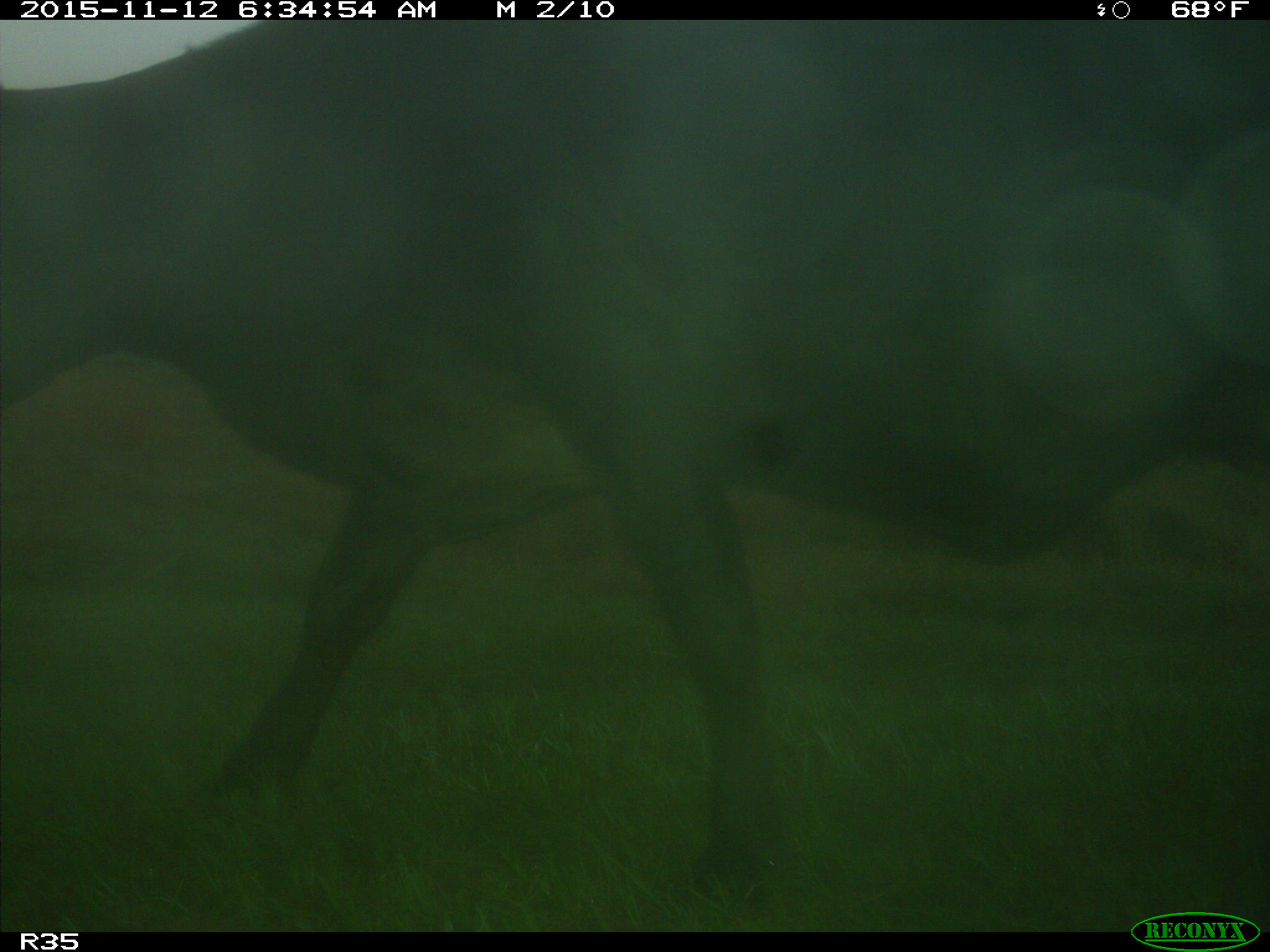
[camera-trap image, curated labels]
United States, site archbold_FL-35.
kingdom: Animalia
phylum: Chordata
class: Mammalia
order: Artiodactyla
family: Bovidae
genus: Bos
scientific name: Bos taurus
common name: domestic cow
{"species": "Bos taurus (domestic cow)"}